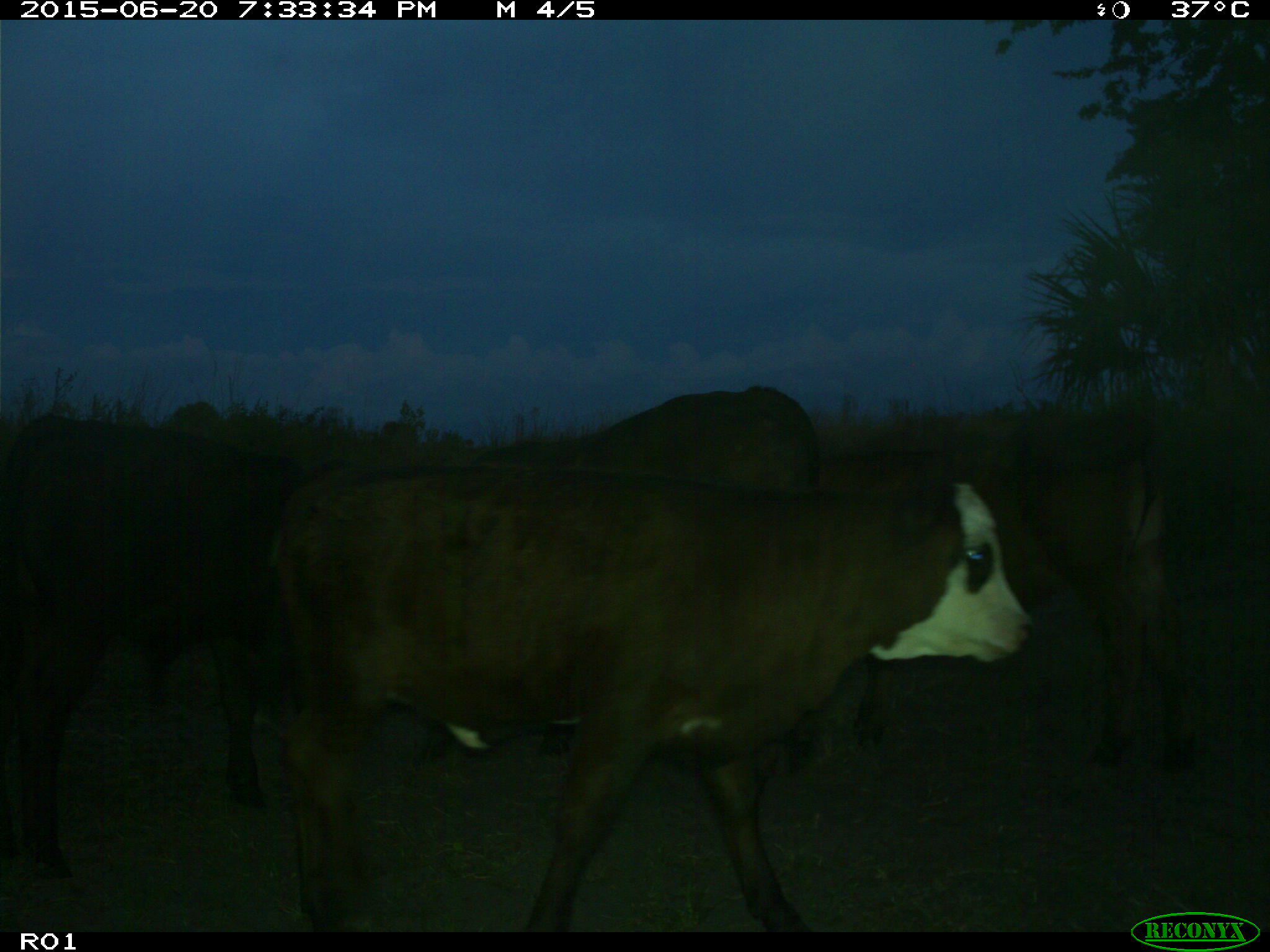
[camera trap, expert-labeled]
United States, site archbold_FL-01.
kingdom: Animalia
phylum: Chordata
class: Mammalia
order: Artiodactyla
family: Bovidae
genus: Bos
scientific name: Bos taurus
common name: domestic cow